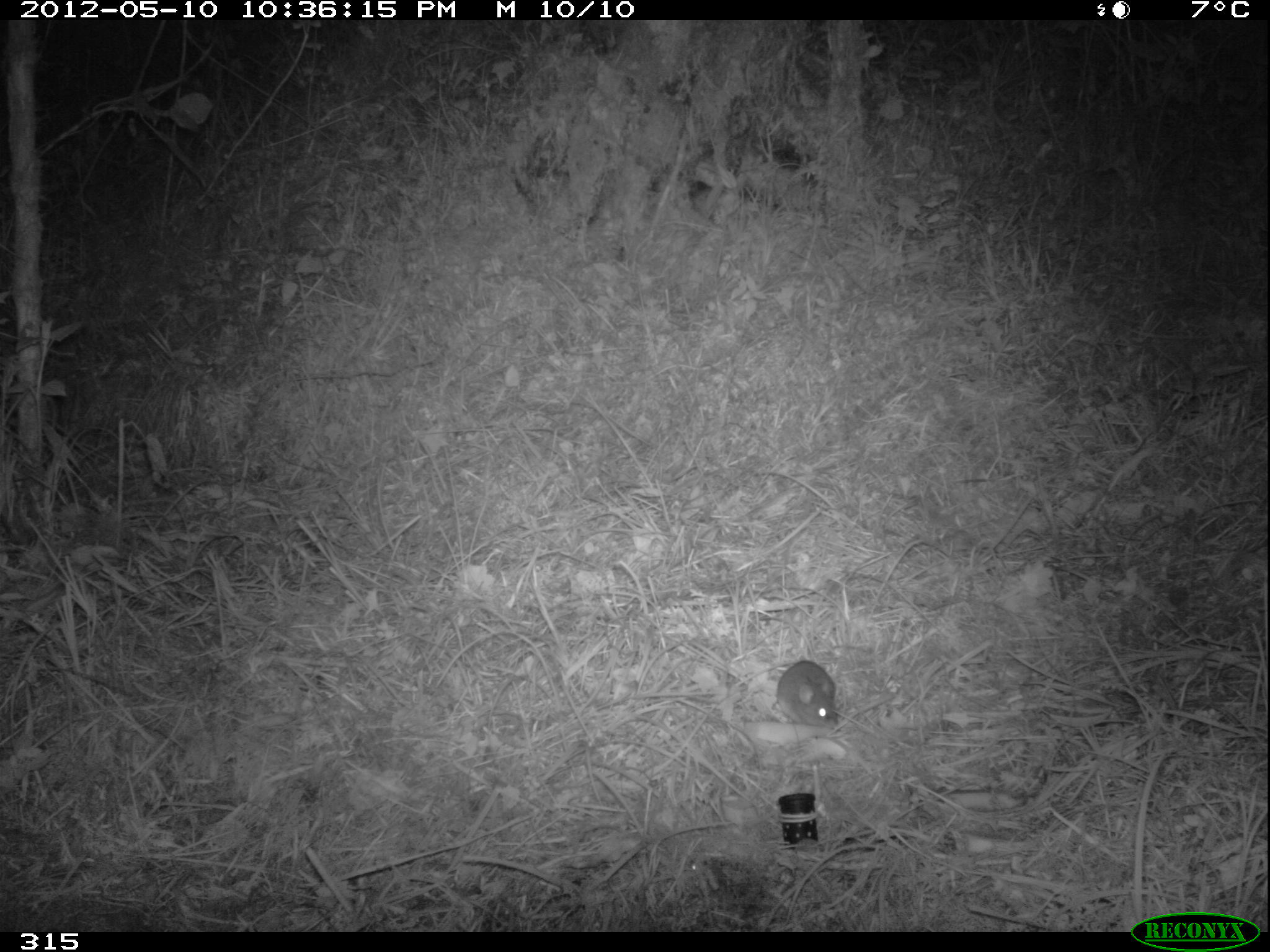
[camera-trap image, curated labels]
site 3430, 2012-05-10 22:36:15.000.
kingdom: Animalia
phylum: Chordata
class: Mammalia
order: Rodentia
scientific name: Rodentia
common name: rodents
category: unknown rodent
Unknown rodent (rodents) (Rodentia).